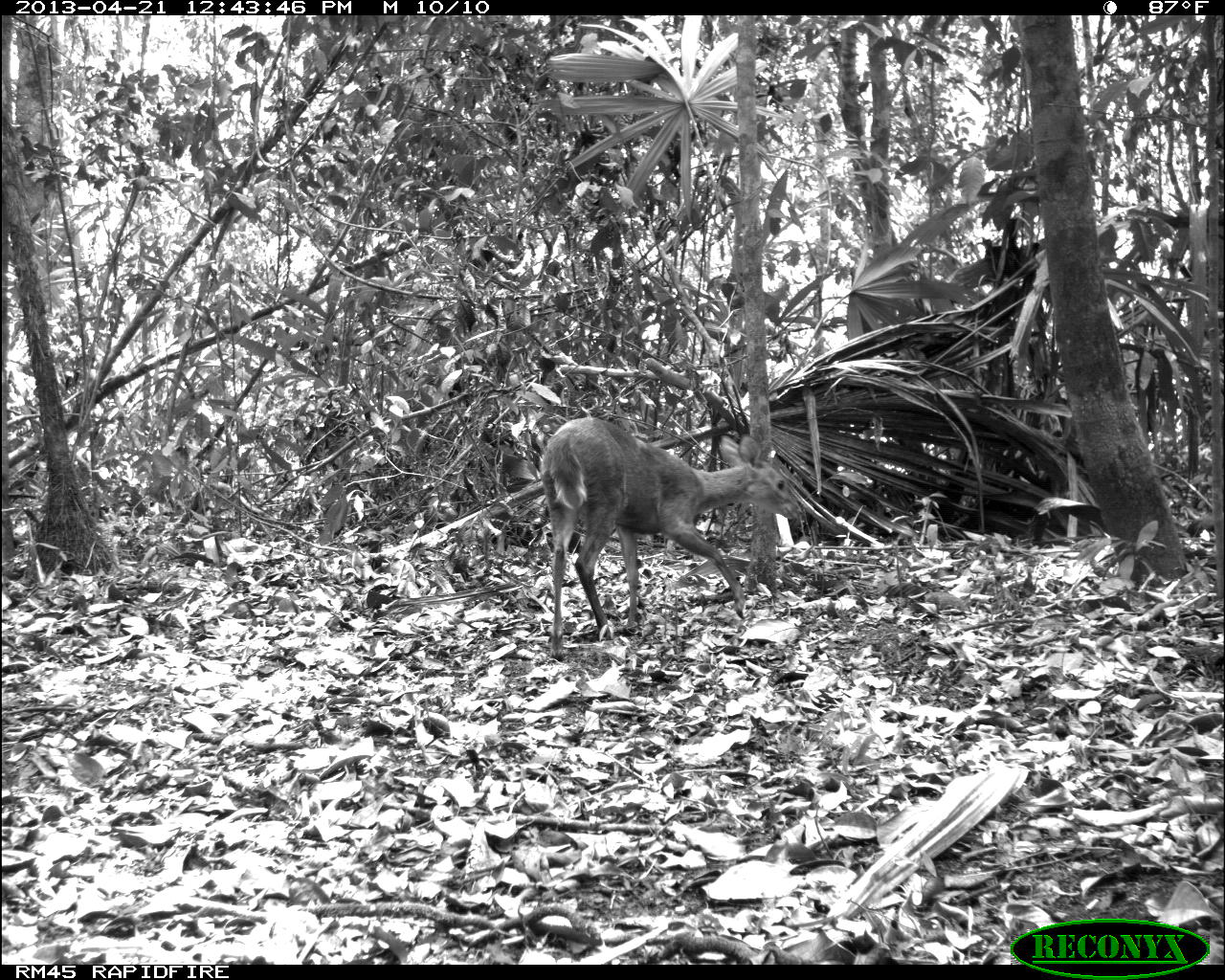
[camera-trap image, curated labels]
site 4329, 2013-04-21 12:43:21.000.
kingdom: Animalia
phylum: Chordata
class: Mammalia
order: Artiodactyla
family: Cervidae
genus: Mazama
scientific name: Mazama temama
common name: central american red brocket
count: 1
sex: female